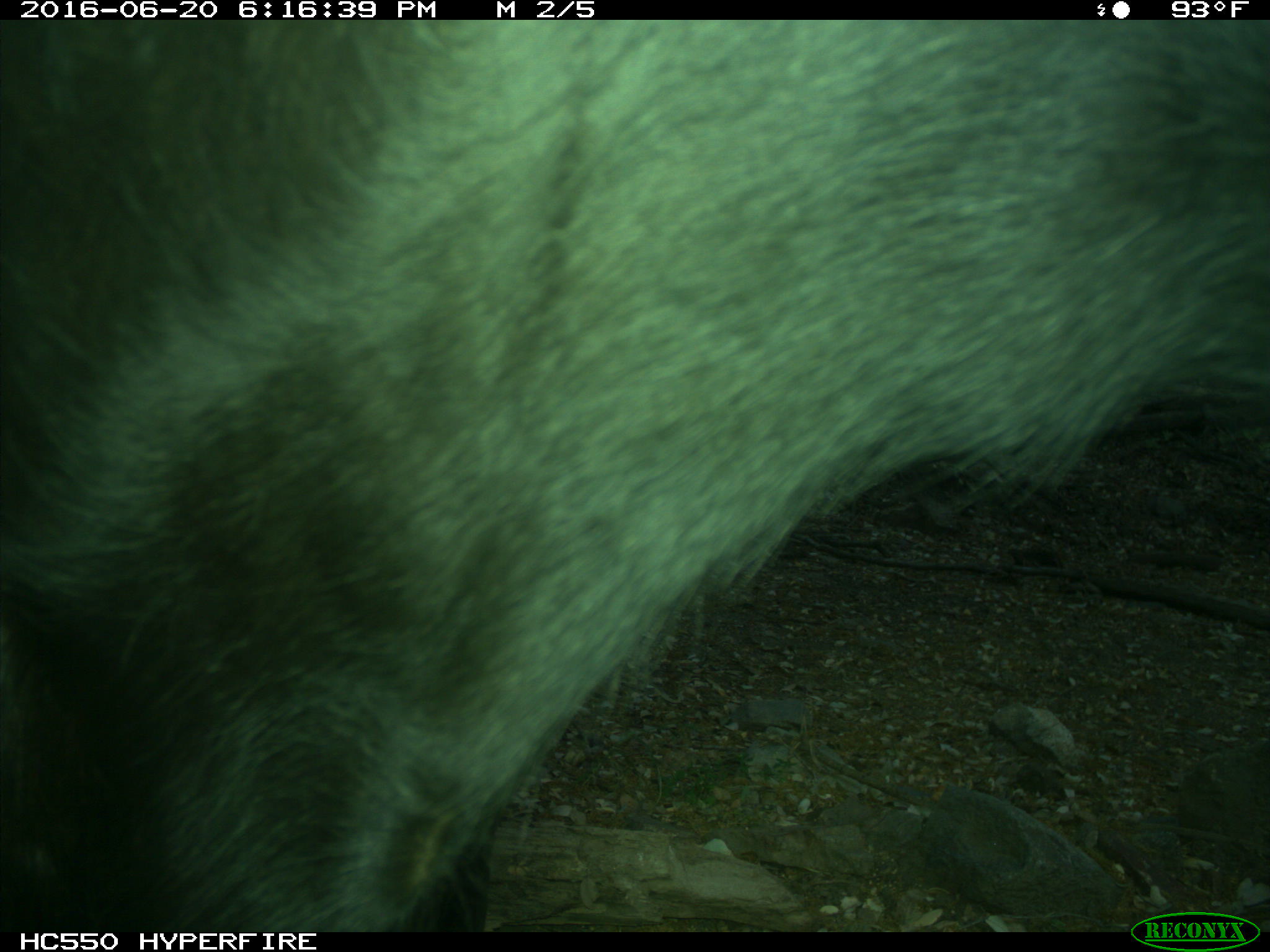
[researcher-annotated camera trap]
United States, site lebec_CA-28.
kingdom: Animalia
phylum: Chordata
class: Mammalia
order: Artiodactyla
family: Bovidae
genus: Bos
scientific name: Bos taurus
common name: domestic cow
Bos taurus (domestic cow).